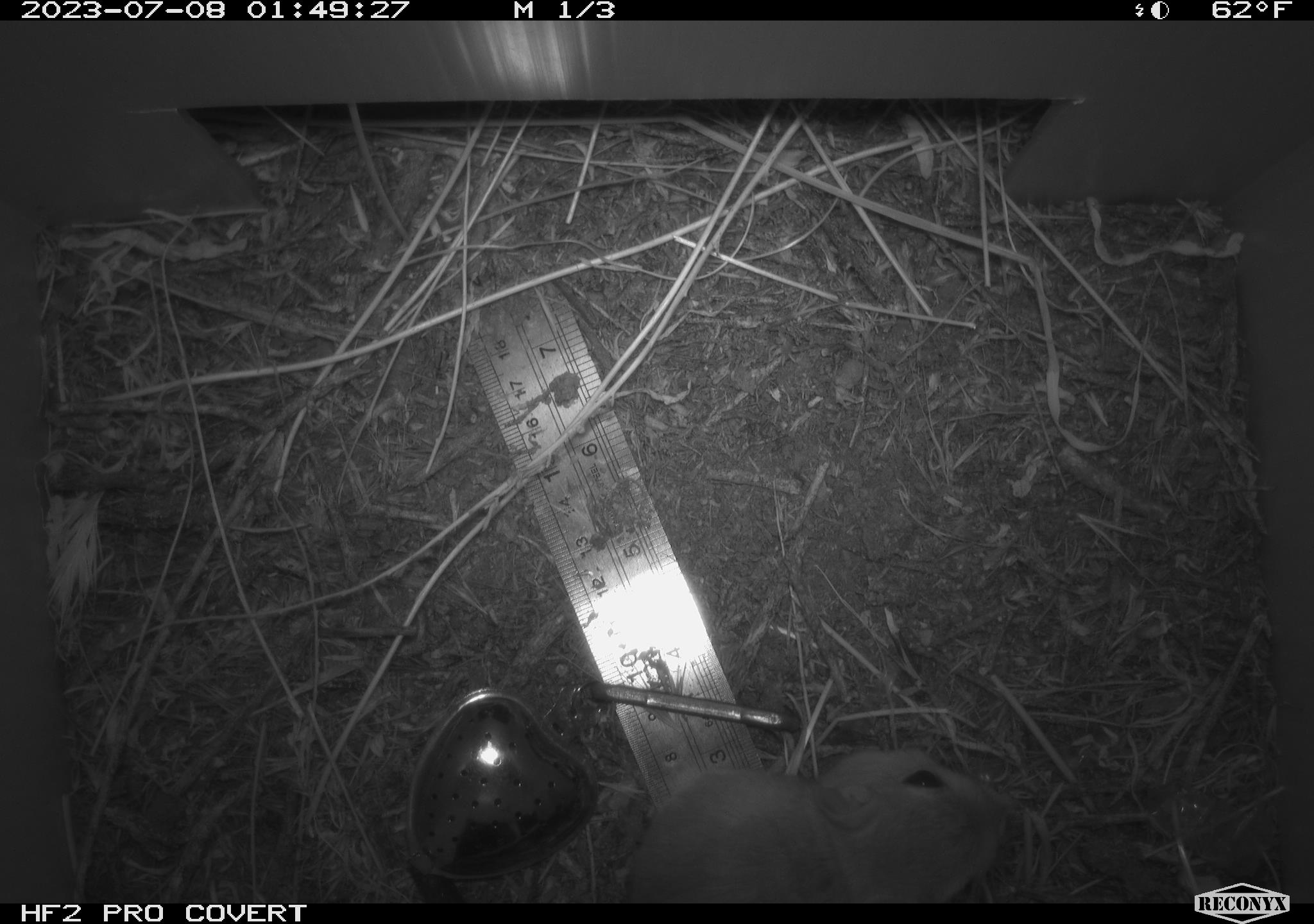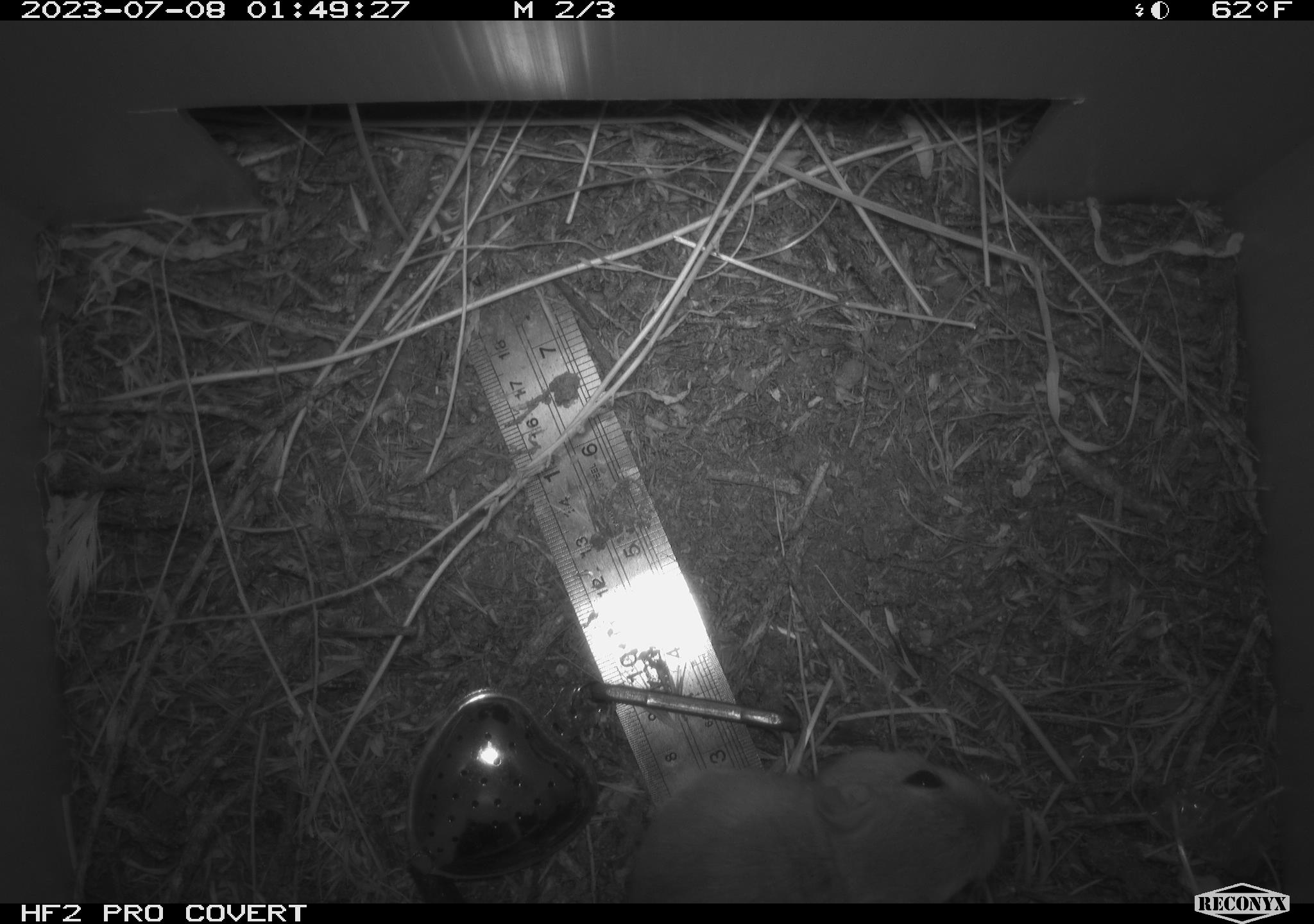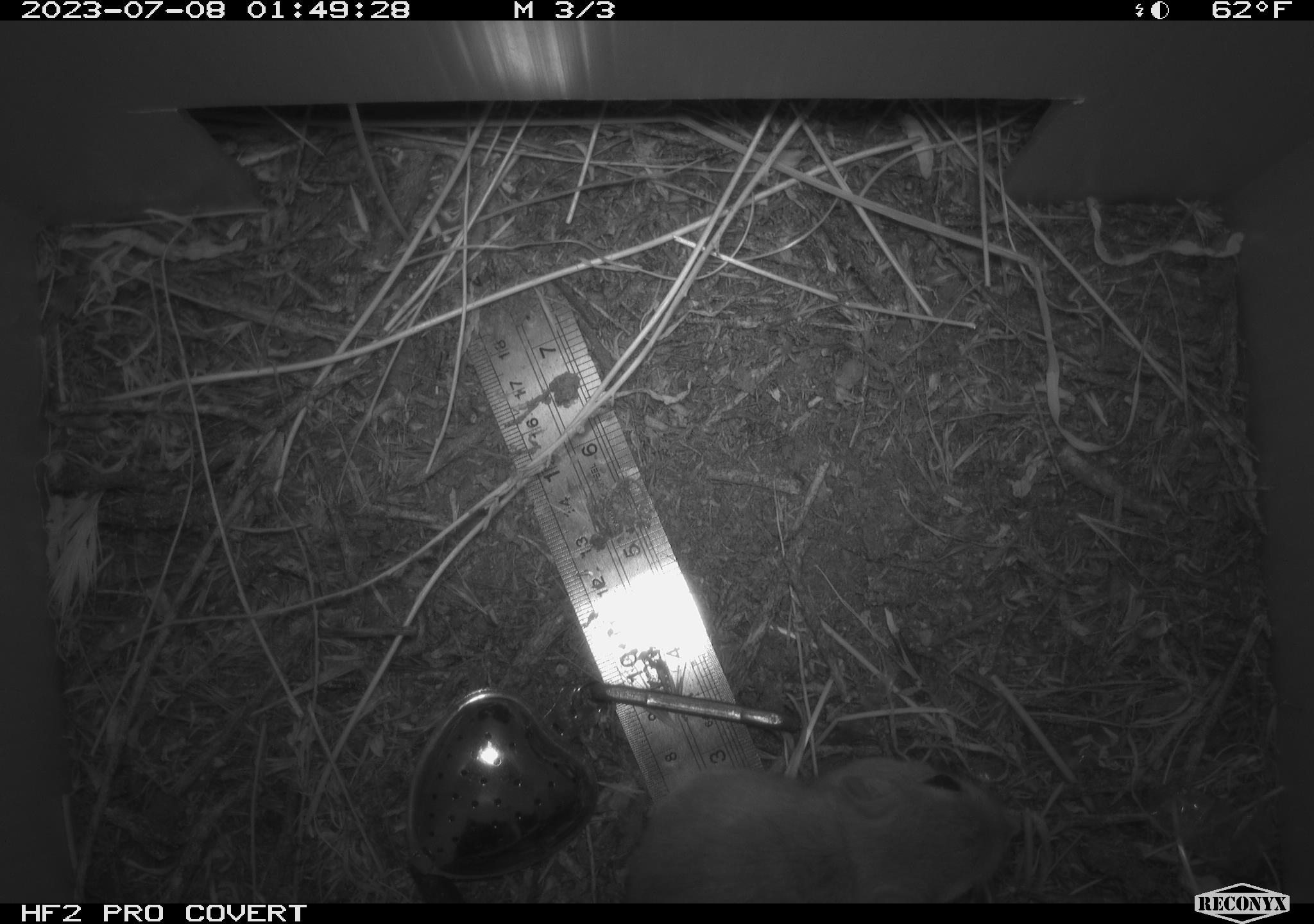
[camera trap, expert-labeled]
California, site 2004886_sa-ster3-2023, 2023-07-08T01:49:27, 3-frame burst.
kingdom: Animalia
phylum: Chordata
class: Mammalia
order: Rodentia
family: Heteromyidae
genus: Dipodomys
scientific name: Dipodomys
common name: kangaroo rats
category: dipodomys species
Dipodomys species (kangaroo rats) (Dipodomys).